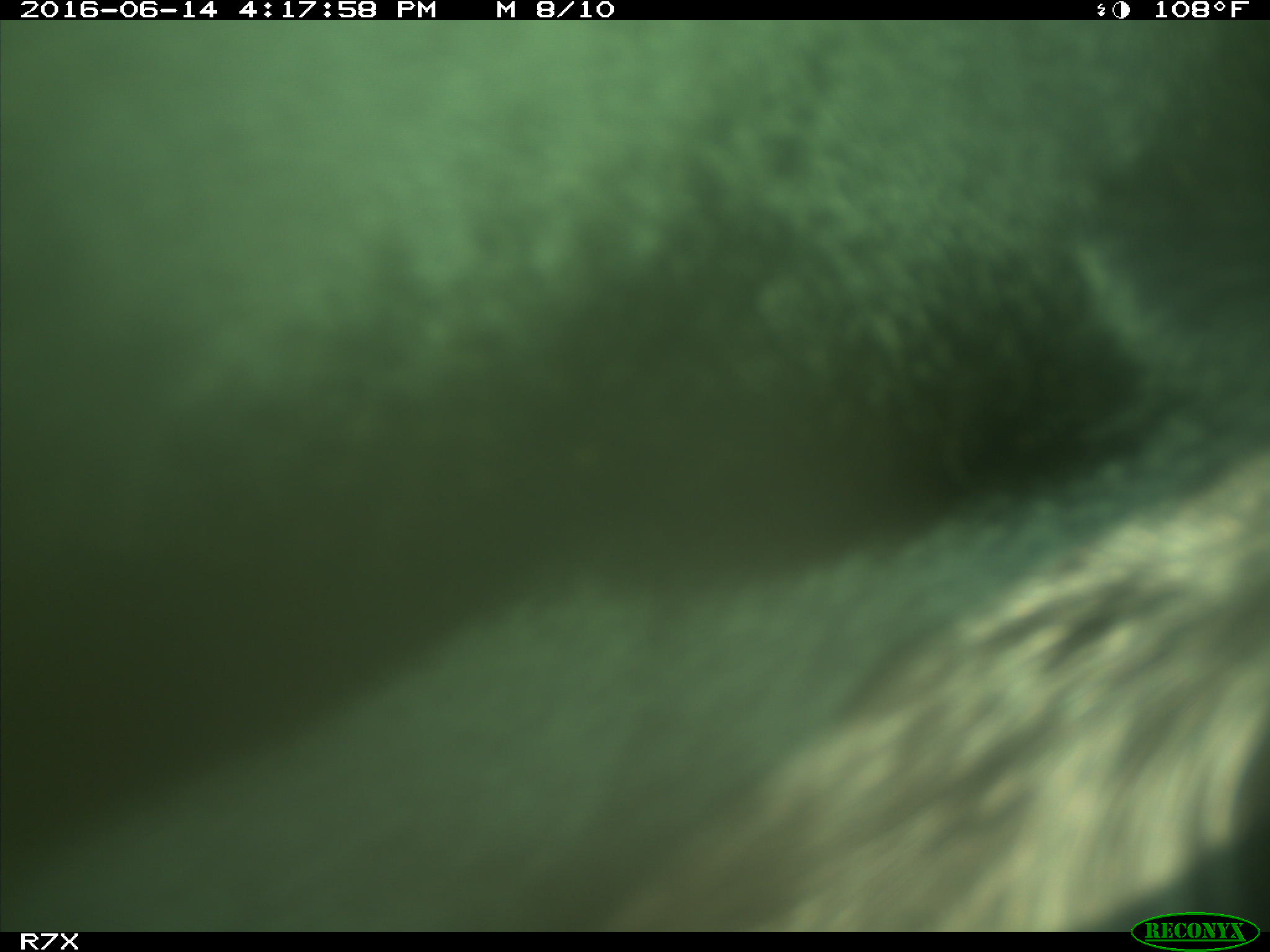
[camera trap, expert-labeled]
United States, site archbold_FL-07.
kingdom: Animalia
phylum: Chordata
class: Mammalia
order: Artiodactyla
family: Bovidae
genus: Bos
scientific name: Bos taurus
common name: domestic cow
Bos taurus (domestic cow).